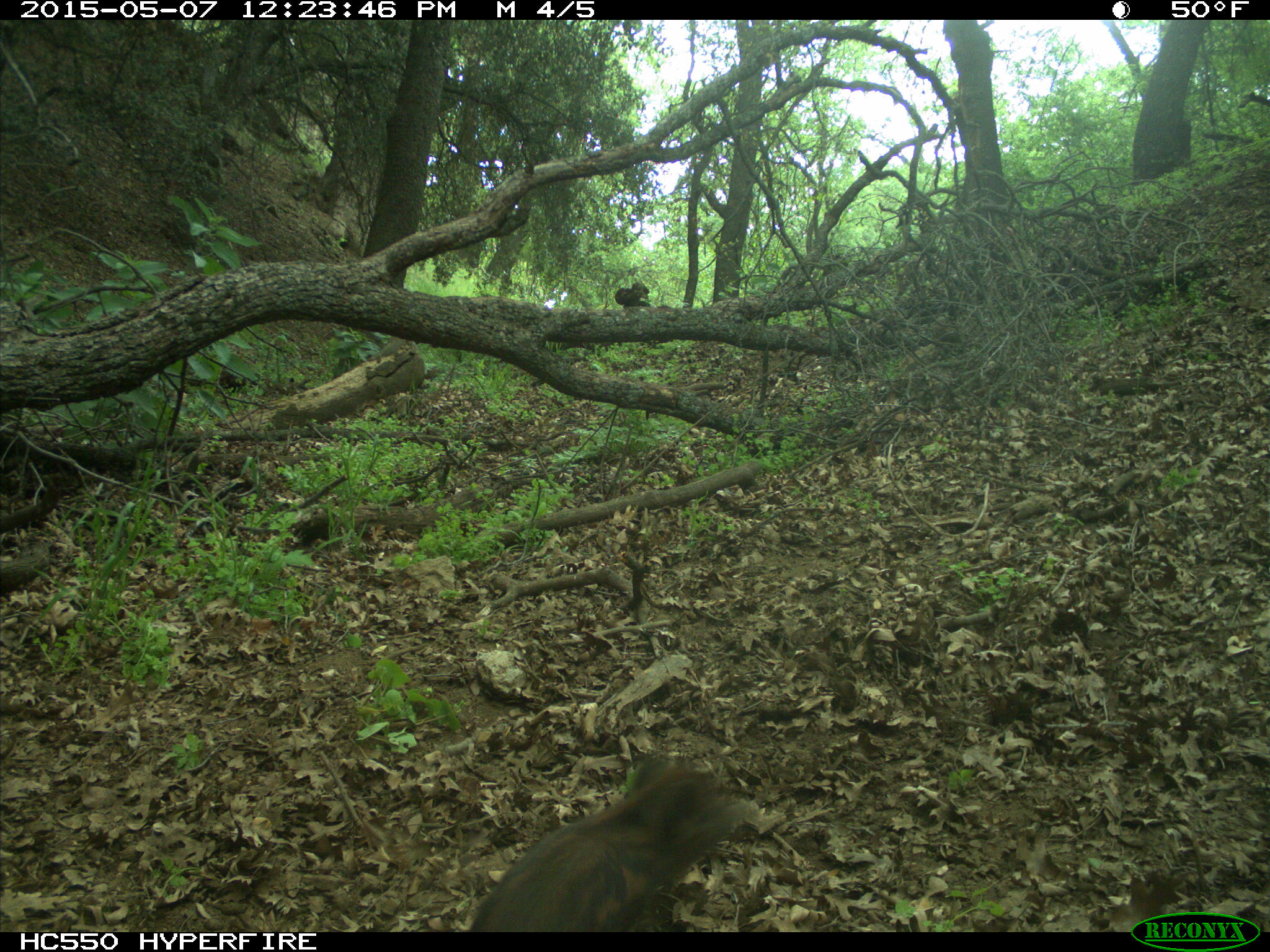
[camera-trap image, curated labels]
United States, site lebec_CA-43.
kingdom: Animalia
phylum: Chordata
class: Mammalia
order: Artiodactyla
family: Suidae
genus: Sus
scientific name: Sus scrofa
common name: wild boar